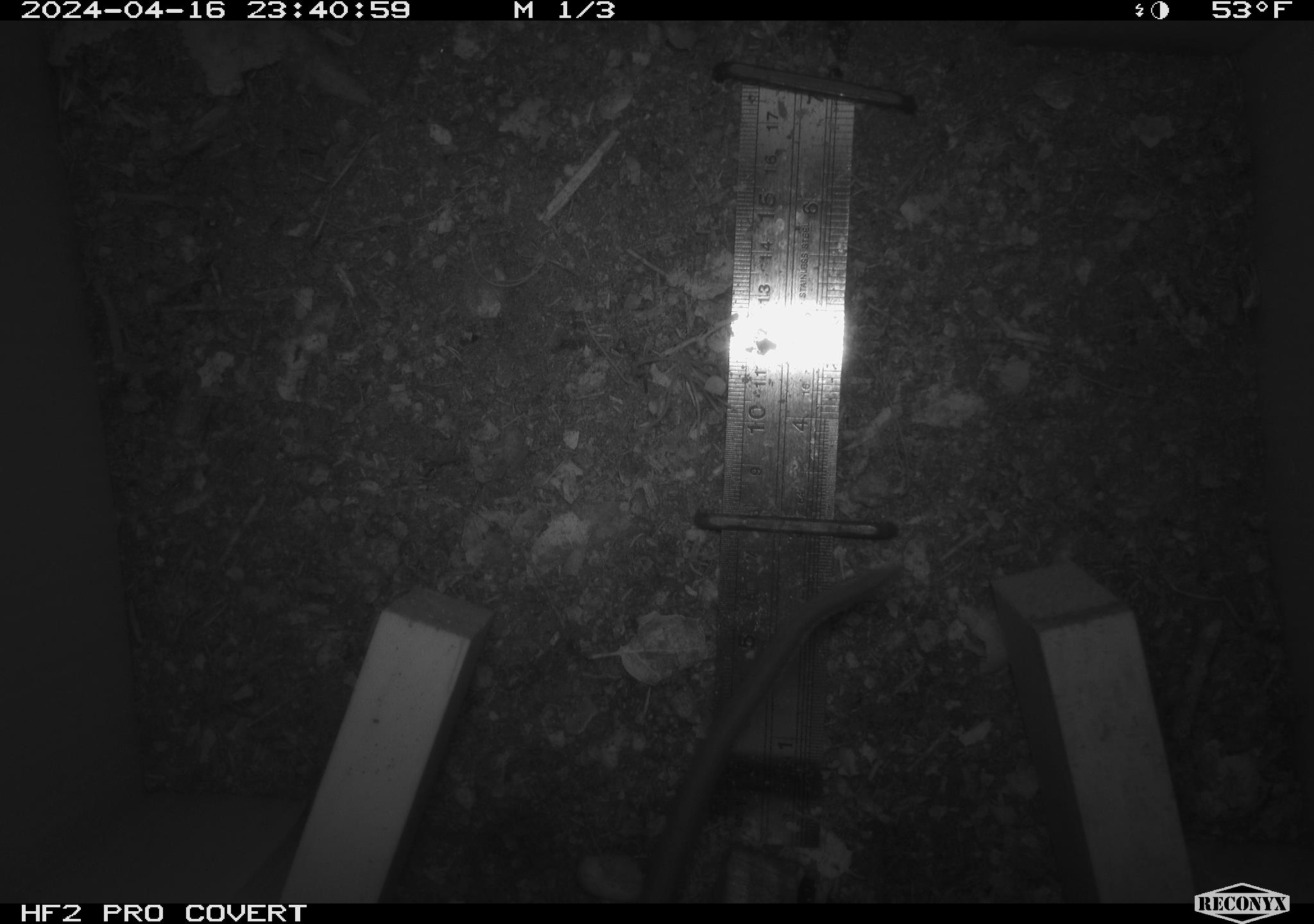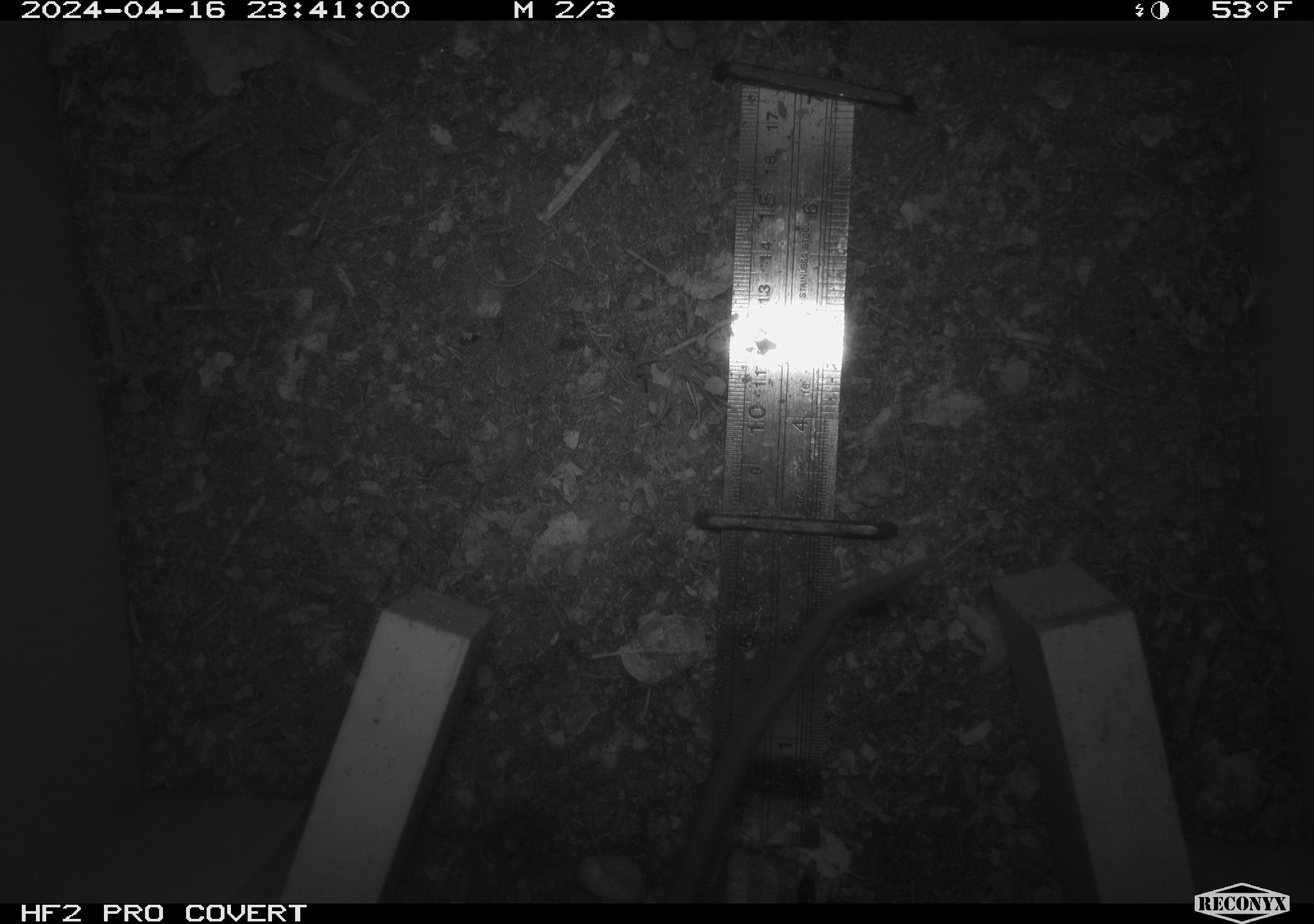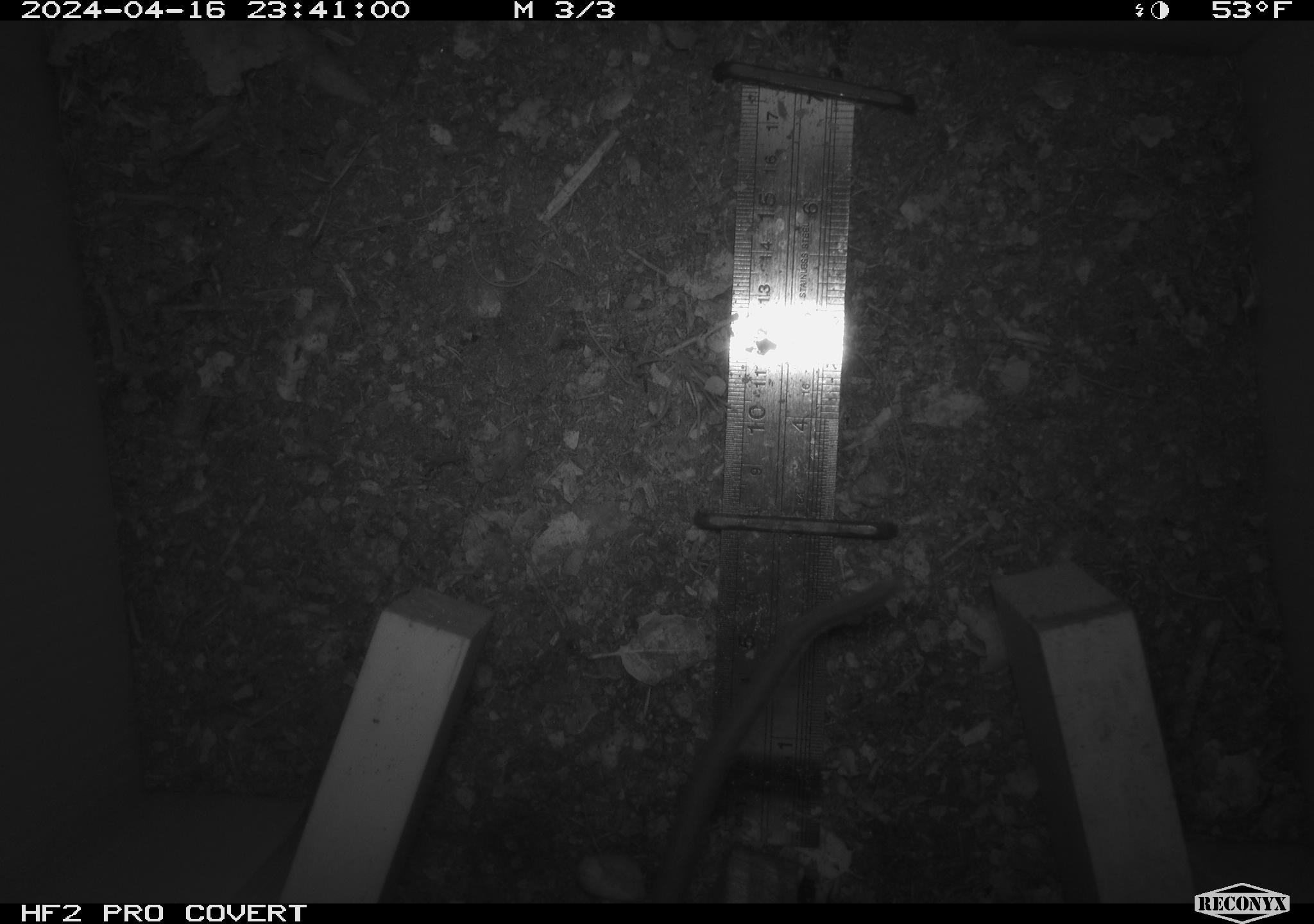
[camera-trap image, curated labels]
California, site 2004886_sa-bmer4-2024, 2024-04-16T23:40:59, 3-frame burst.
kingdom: Animalia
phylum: Chordata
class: Mammalia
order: Rodentia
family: Muridae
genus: Rattus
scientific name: Rattus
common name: rat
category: rattus species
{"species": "rattus species (rat) (Rattus)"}